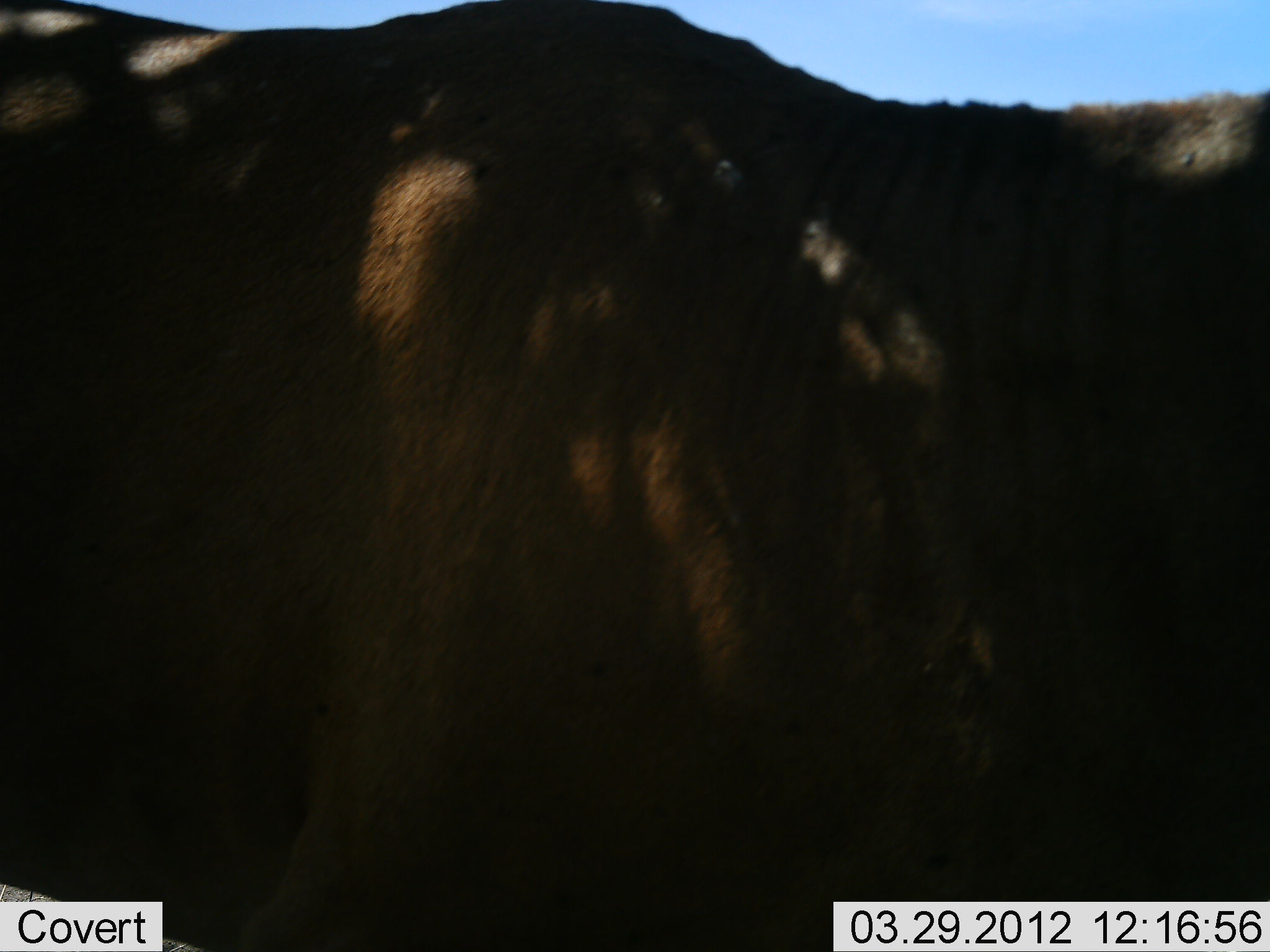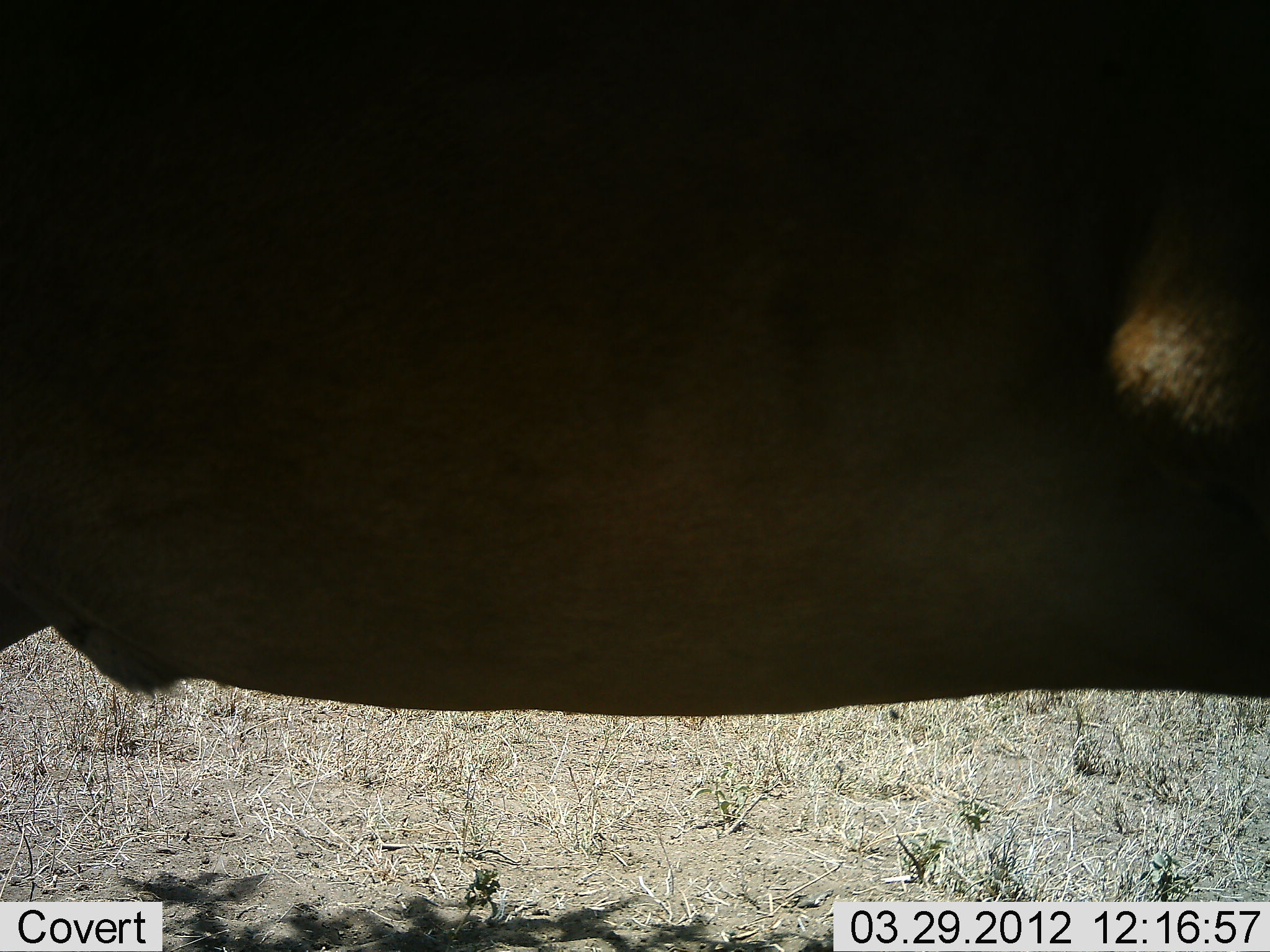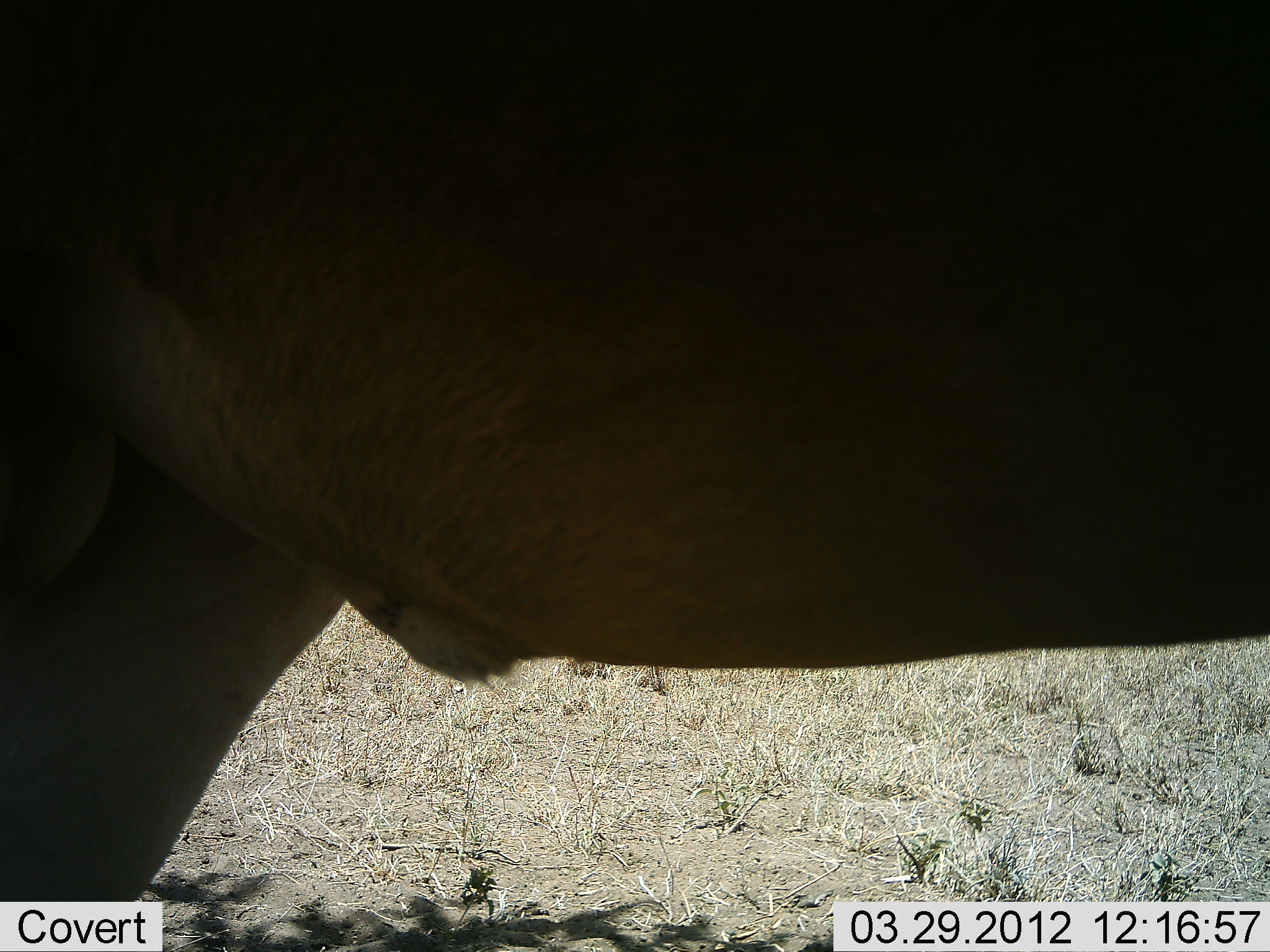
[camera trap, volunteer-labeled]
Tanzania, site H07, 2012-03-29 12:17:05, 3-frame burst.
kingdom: Animalia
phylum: Chordata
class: Mammalia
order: Artiodactyla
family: Bovidae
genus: Connochaetes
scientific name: Connochaetes taurinus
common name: blue wildebeest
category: wildebeest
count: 1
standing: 83%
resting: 0%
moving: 17%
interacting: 0%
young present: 0%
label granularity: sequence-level